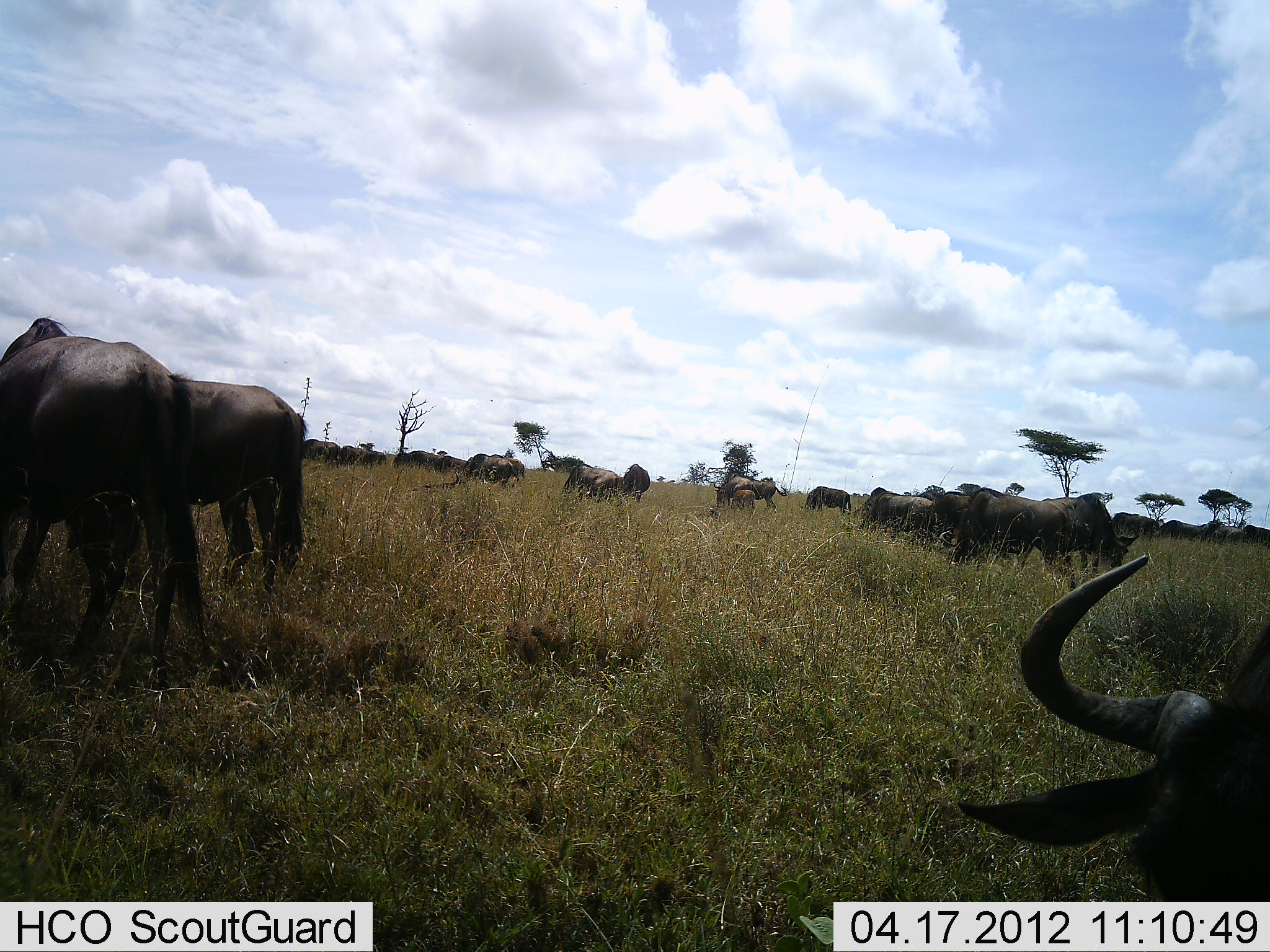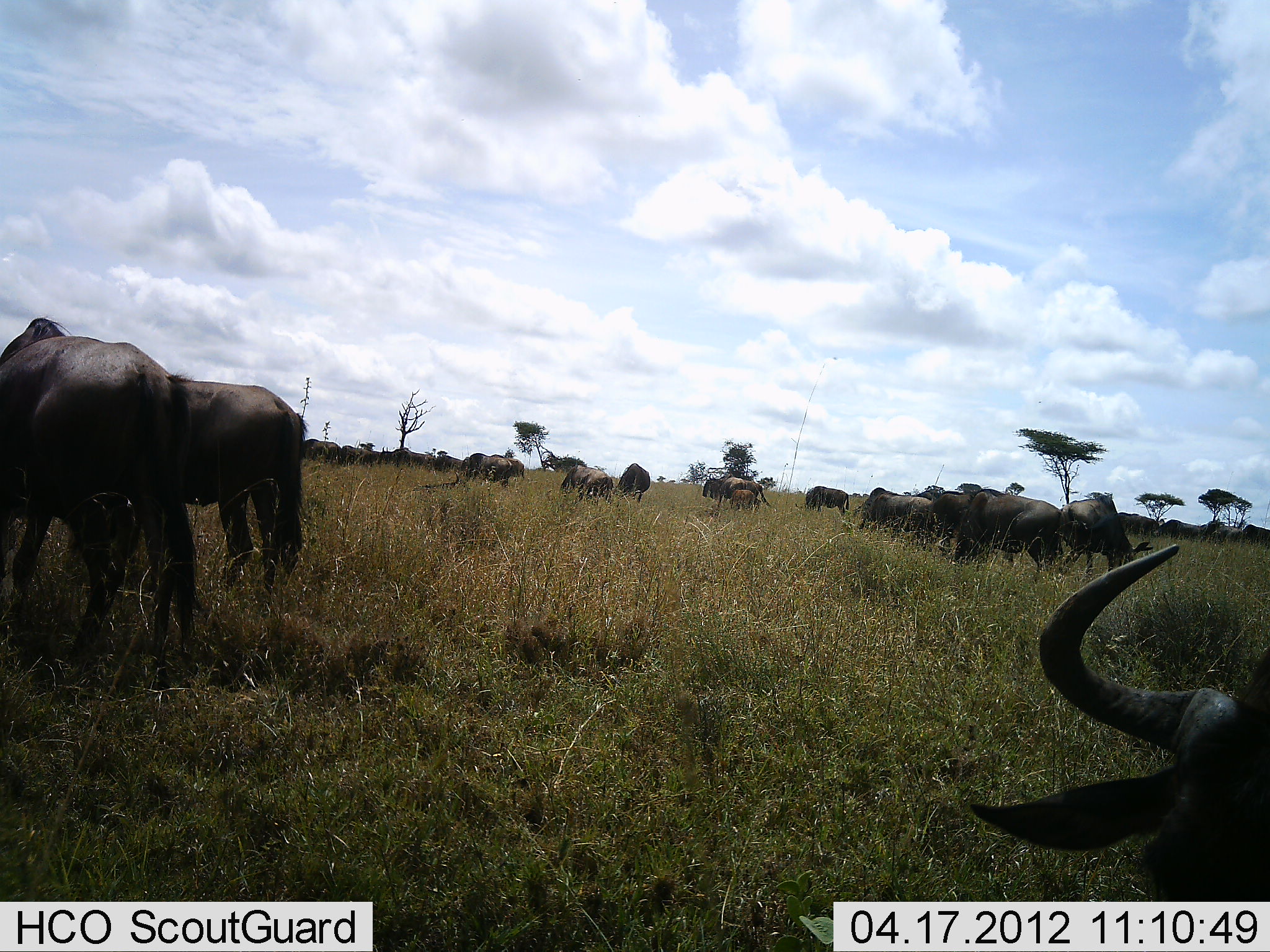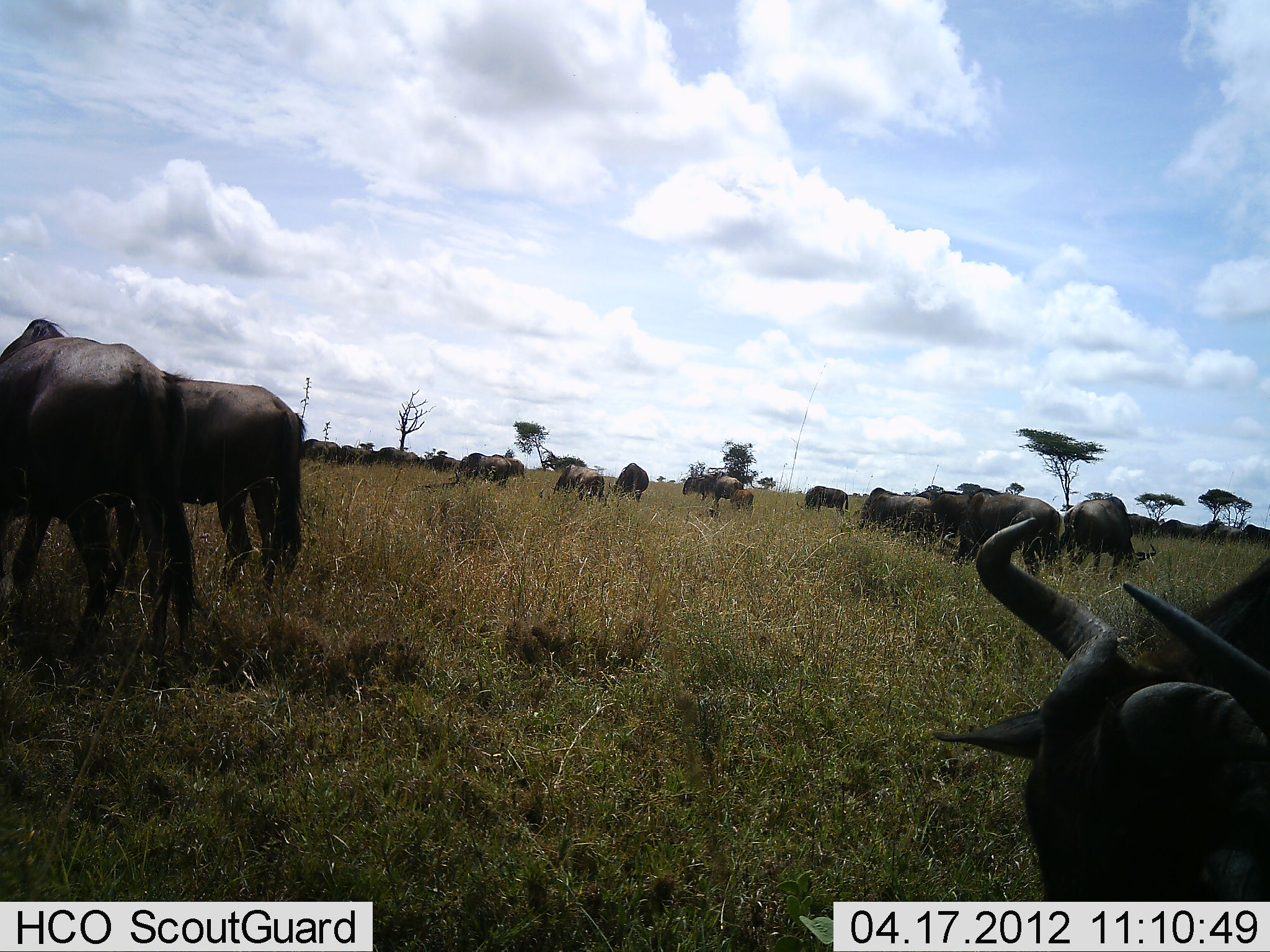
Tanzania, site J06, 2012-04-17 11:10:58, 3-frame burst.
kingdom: Animalia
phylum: Chordata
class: Mammalia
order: Artiodactyla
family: Bovidae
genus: Connochaetes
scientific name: Connochaetes taurinus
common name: blue wildebeest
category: wildebeest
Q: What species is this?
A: Wildebeest (blue wildebeest) (Connochaetes taurinus).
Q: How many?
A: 11-50.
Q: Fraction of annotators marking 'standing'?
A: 41%.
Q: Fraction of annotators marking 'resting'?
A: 15%.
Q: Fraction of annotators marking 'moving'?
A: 37%.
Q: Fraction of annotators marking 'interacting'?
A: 4%.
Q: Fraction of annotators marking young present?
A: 15%.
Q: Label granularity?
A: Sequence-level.